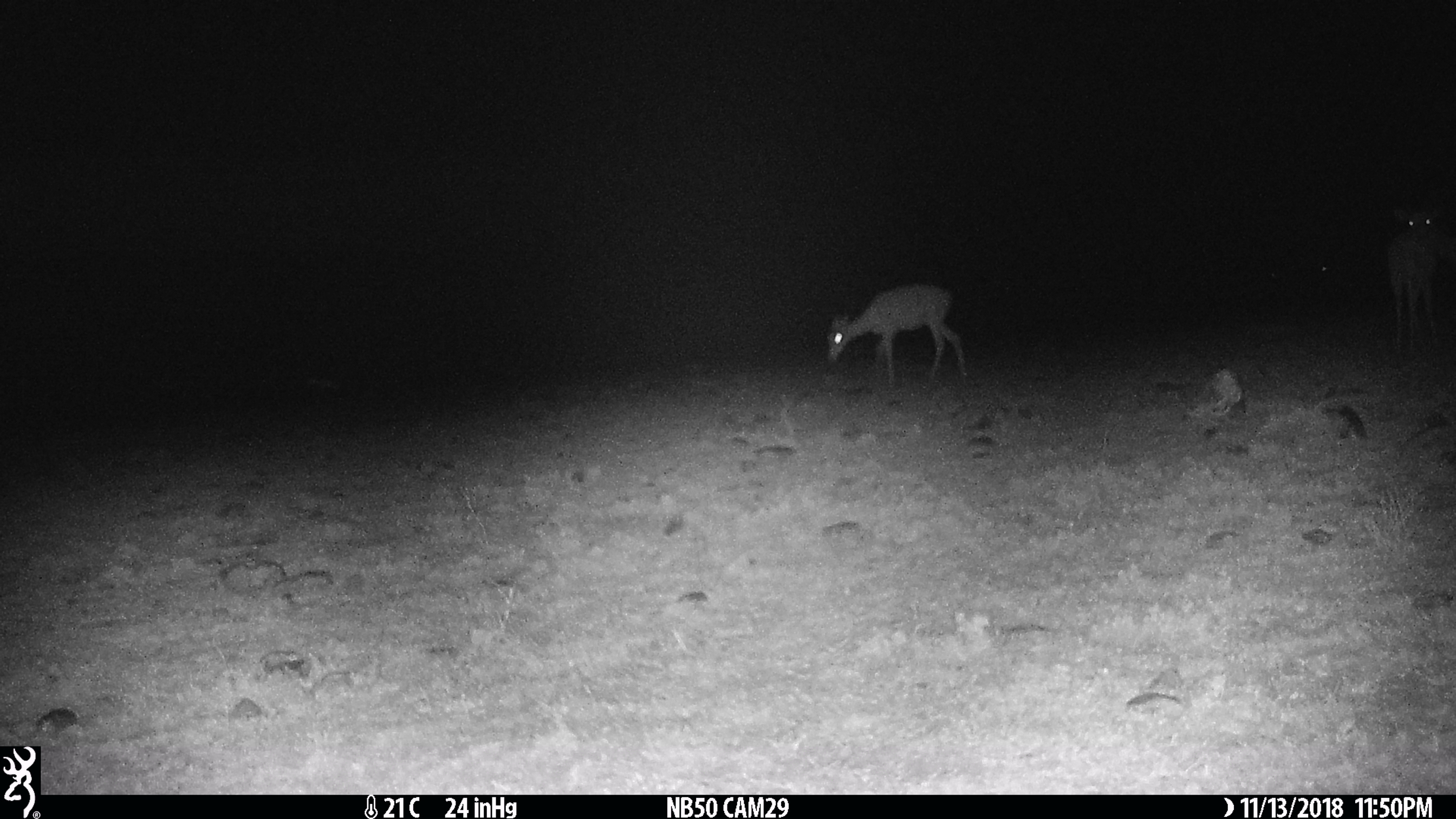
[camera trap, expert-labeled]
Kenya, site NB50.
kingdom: Animalia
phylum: Chordata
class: Mammalia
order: Artiodactyla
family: Bovidae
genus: Aepyceros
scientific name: Aepyceros melampus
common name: impala